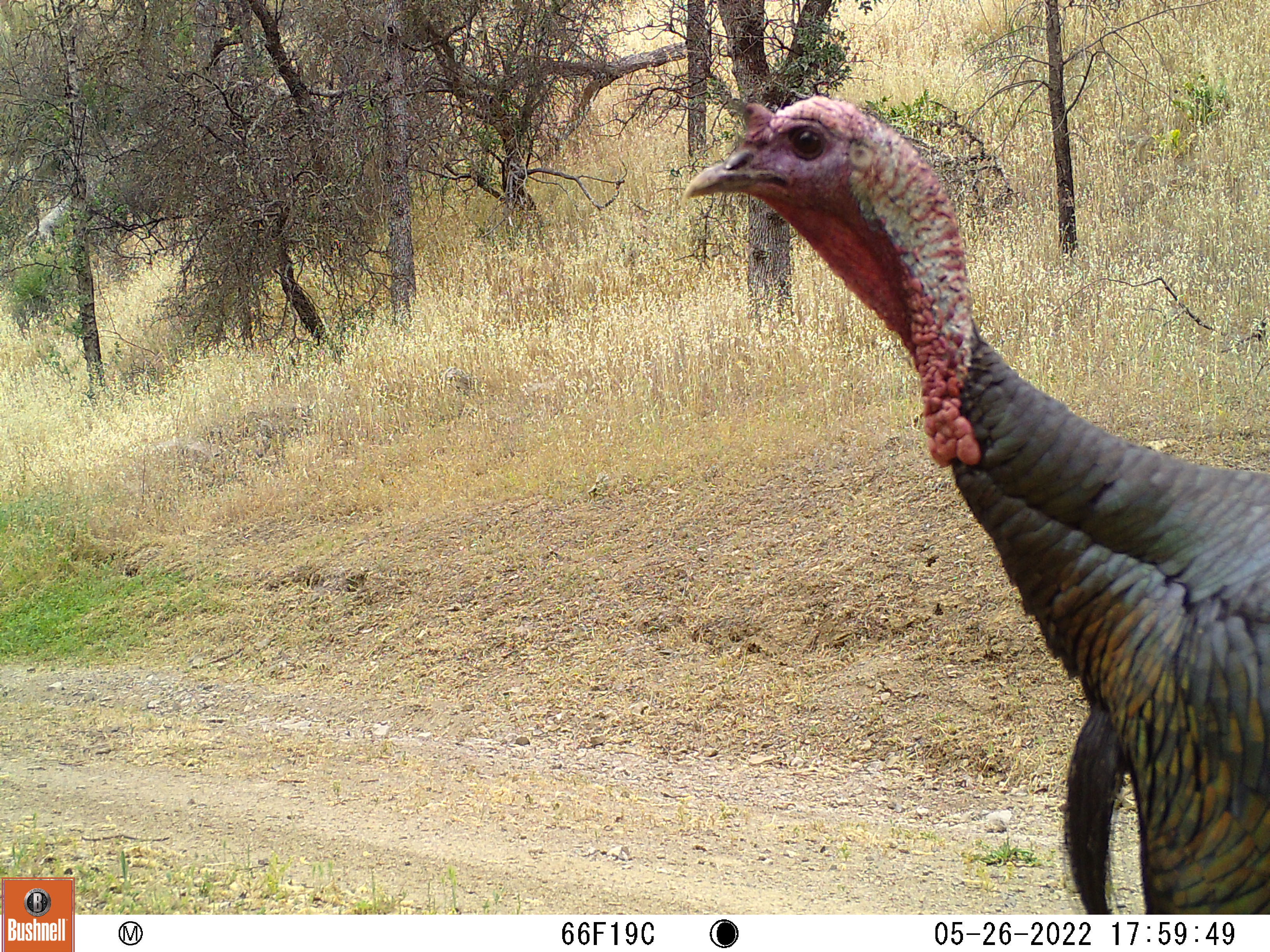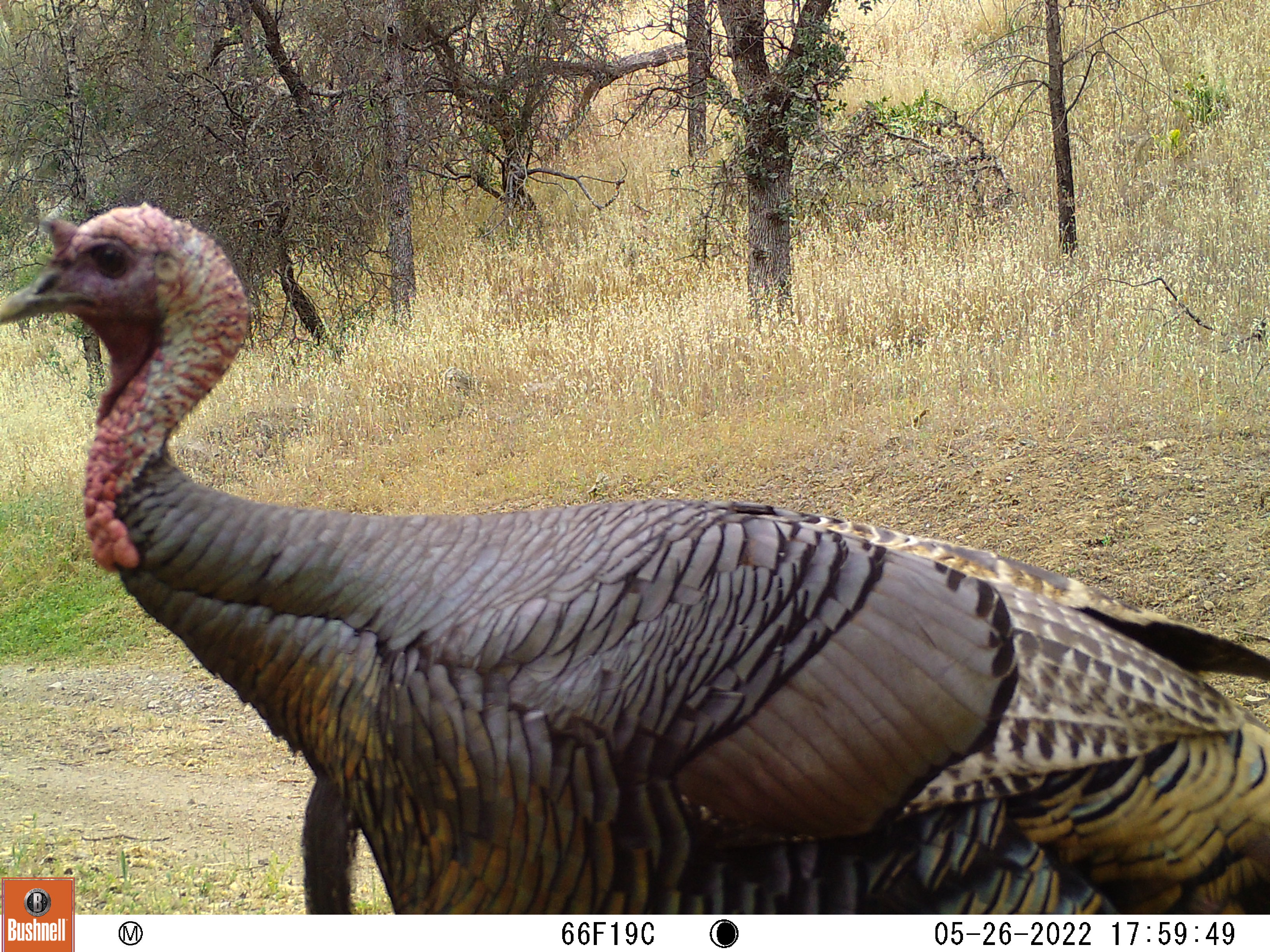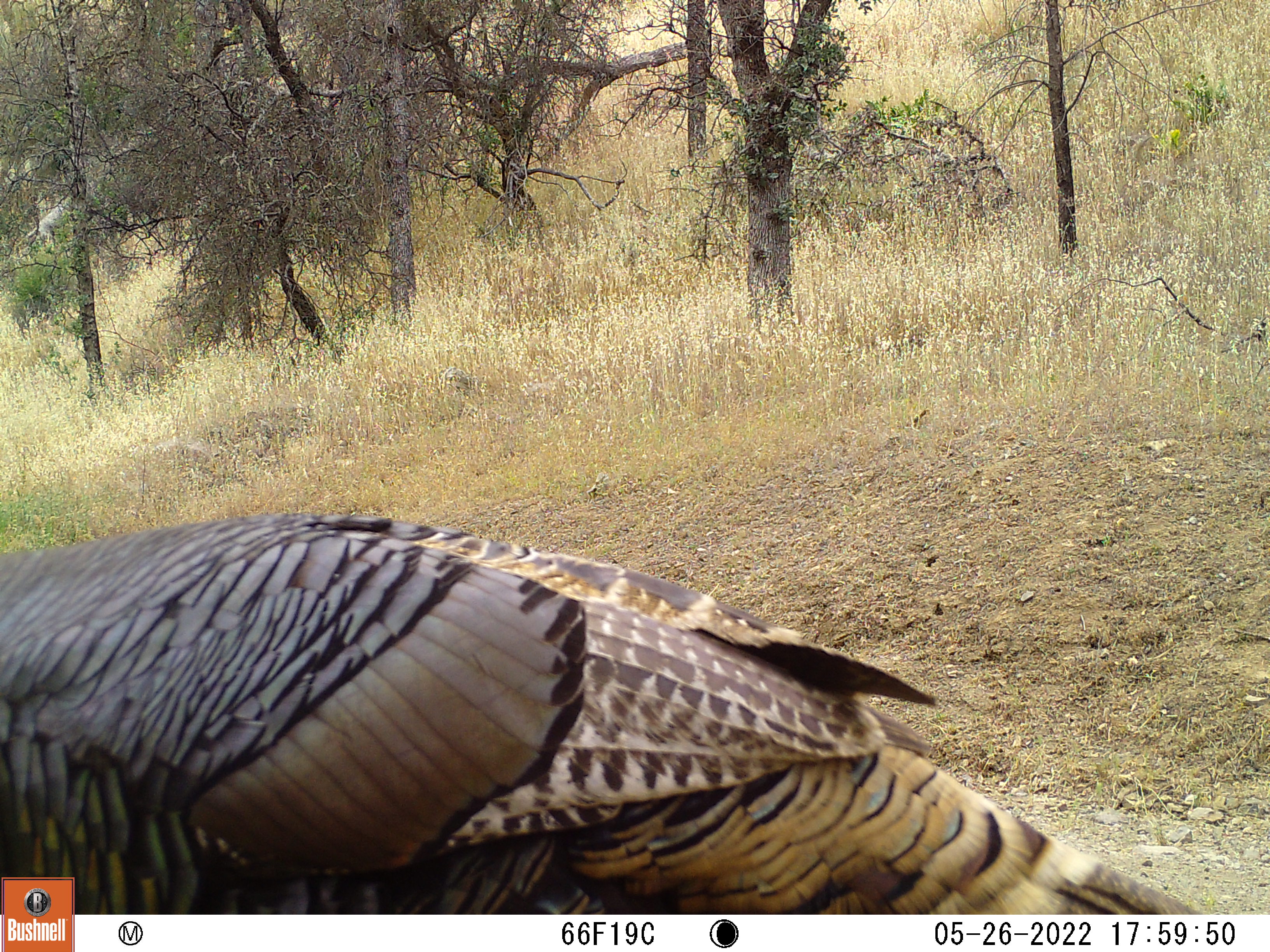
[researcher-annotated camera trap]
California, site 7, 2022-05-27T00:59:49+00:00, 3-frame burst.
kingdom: Animalia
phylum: Chordata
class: Aves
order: Galliformes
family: Phasianidae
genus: Meleagris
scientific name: Meleagris gallopavo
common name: turkey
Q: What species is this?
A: Turkey (Meleagris gallopavo).